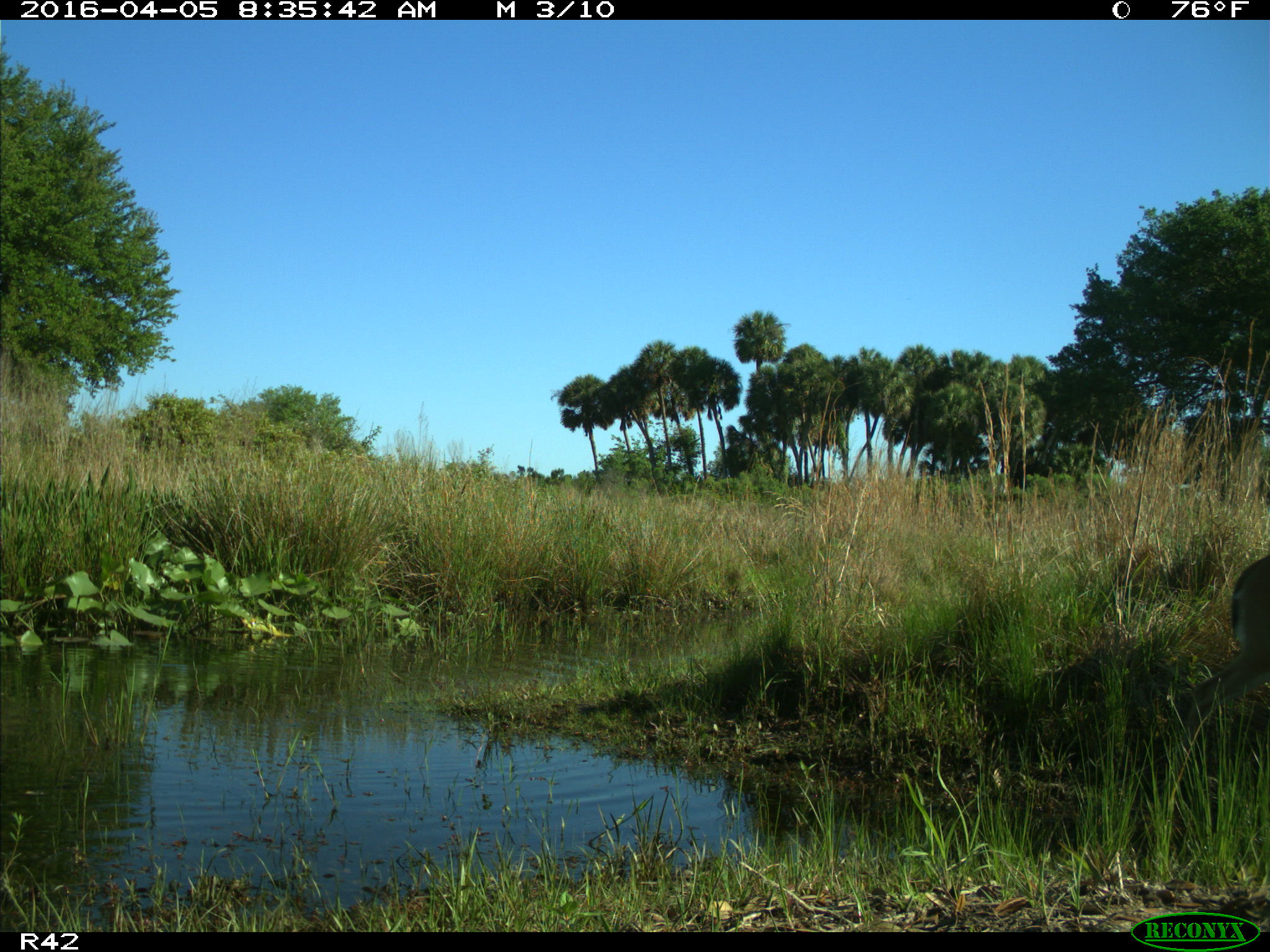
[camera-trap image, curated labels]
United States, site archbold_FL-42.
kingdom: Animalia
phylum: Chordata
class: Mammalia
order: Artiodactyla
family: Cervidae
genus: Odocoileus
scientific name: Odocoileus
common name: deer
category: unidentified deer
Unidentified deer (deer) (Odocoileus).